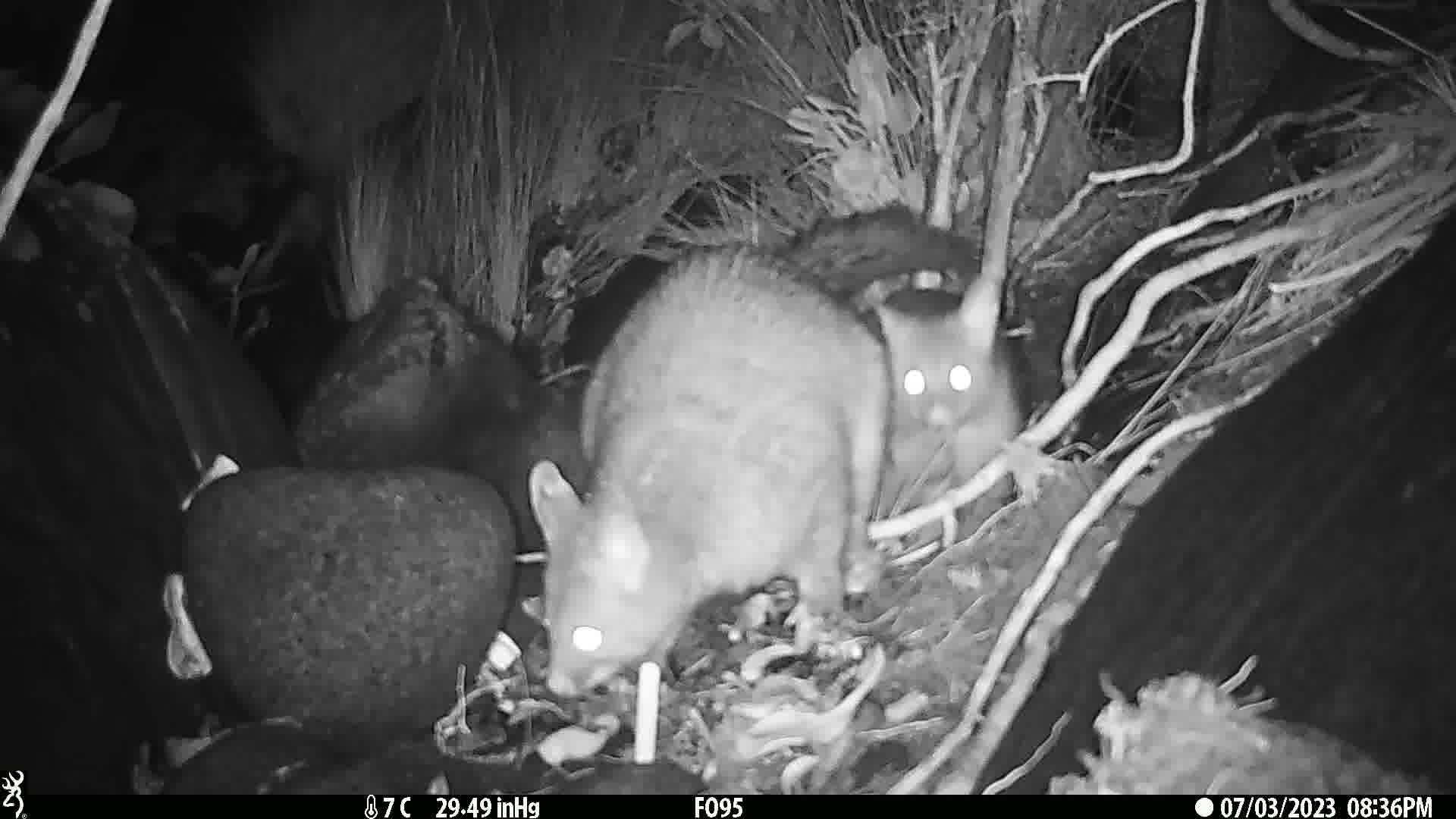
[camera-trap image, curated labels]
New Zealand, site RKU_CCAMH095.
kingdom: Animalia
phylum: Chordata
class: Mammalia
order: Diprotodontia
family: Phalangeridae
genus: Trichosurus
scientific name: Trichosurus vulpecula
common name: common brushtail possum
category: possum